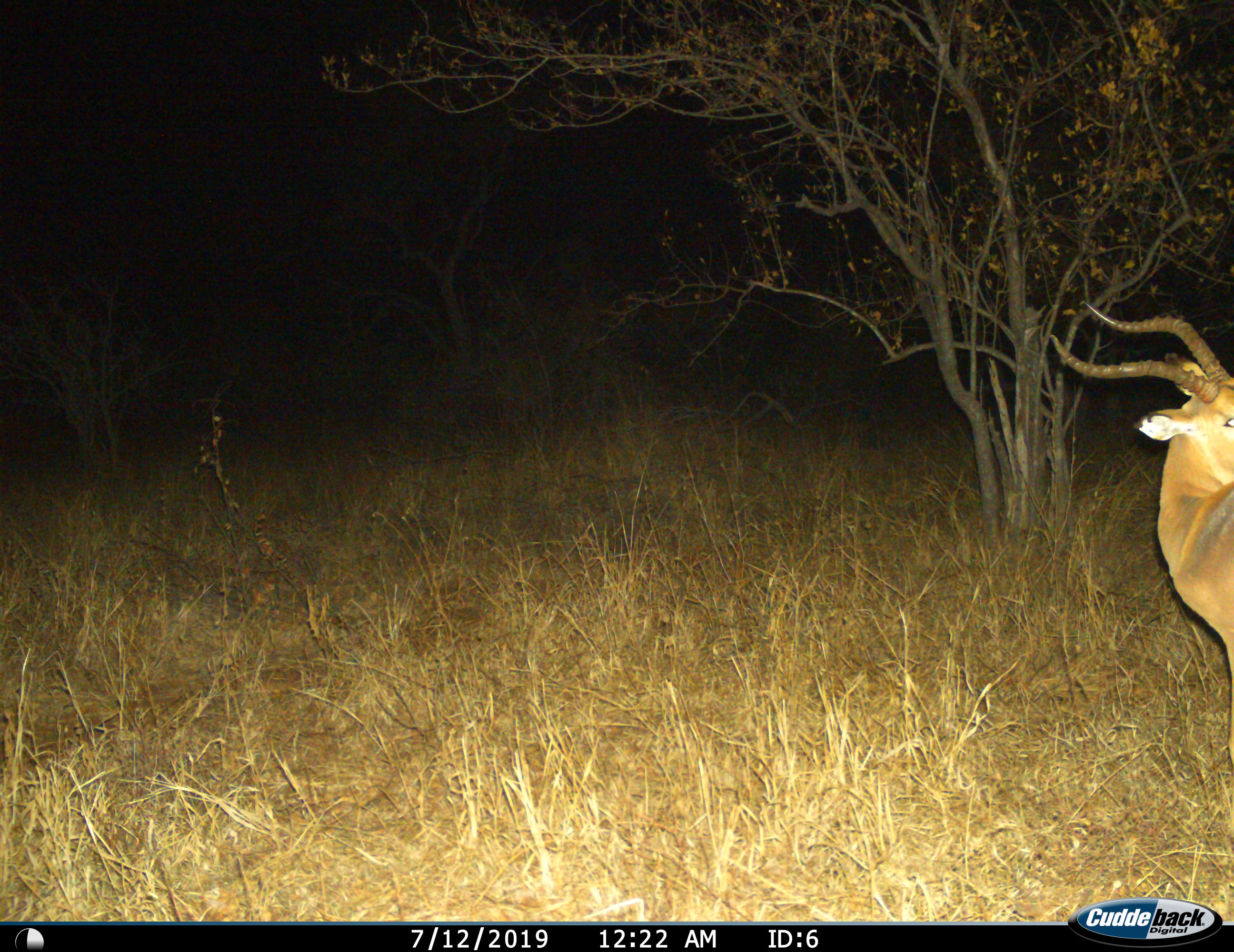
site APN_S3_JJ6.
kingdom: Animalia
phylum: Chordata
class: Mammalia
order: Artiodactyla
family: Bovidae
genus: Aepyceros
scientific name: Aepyceros melampus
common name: impala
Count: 1.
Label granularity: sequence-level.